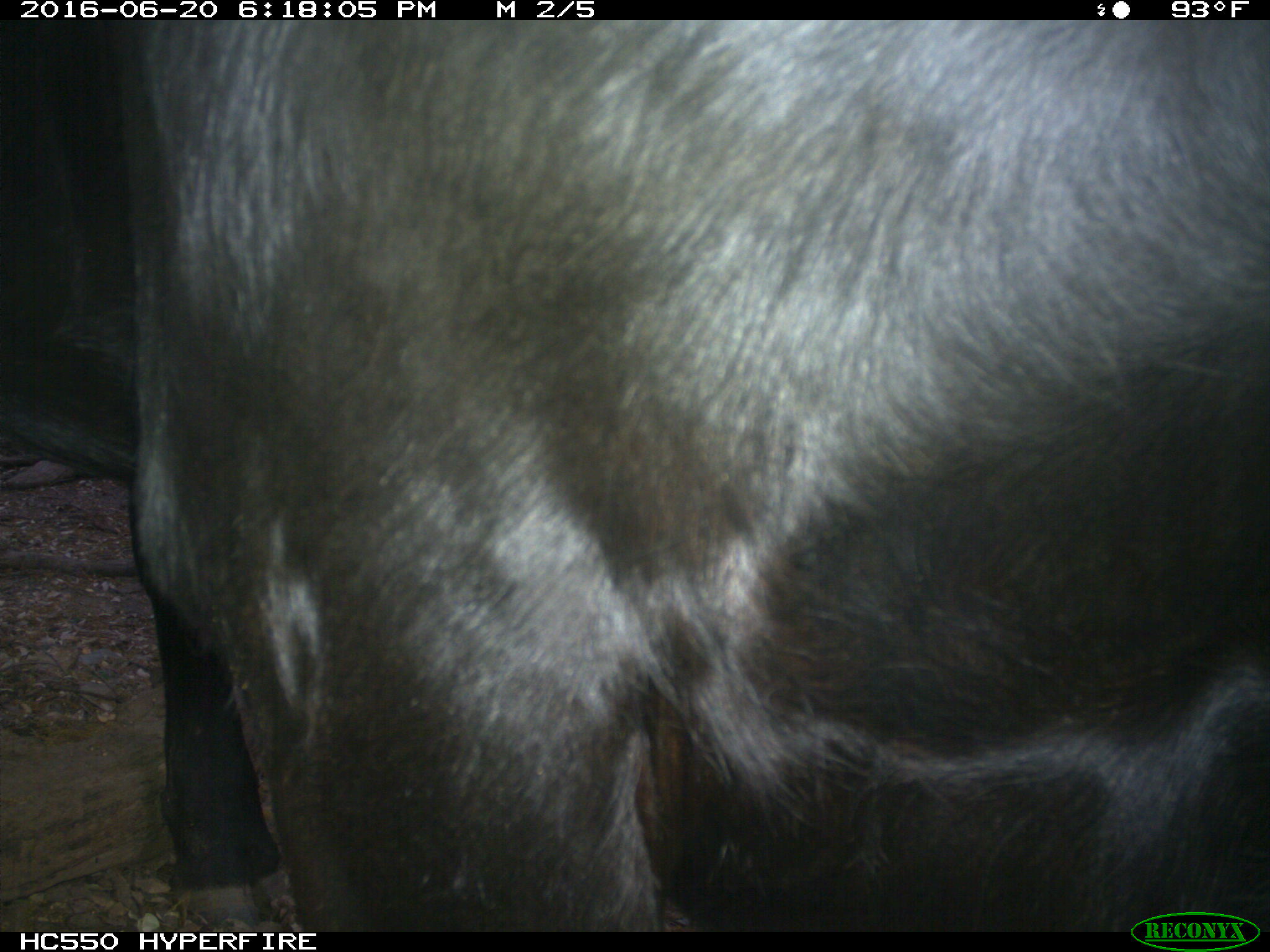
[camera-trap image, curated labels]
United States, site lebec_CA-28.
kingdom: Animalia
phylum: Chordata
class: Mammalia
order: Artiodactyla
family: Bovidae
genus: Bos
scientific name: Bos taurus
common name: domestic cow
Bos taurus (domestic cow).